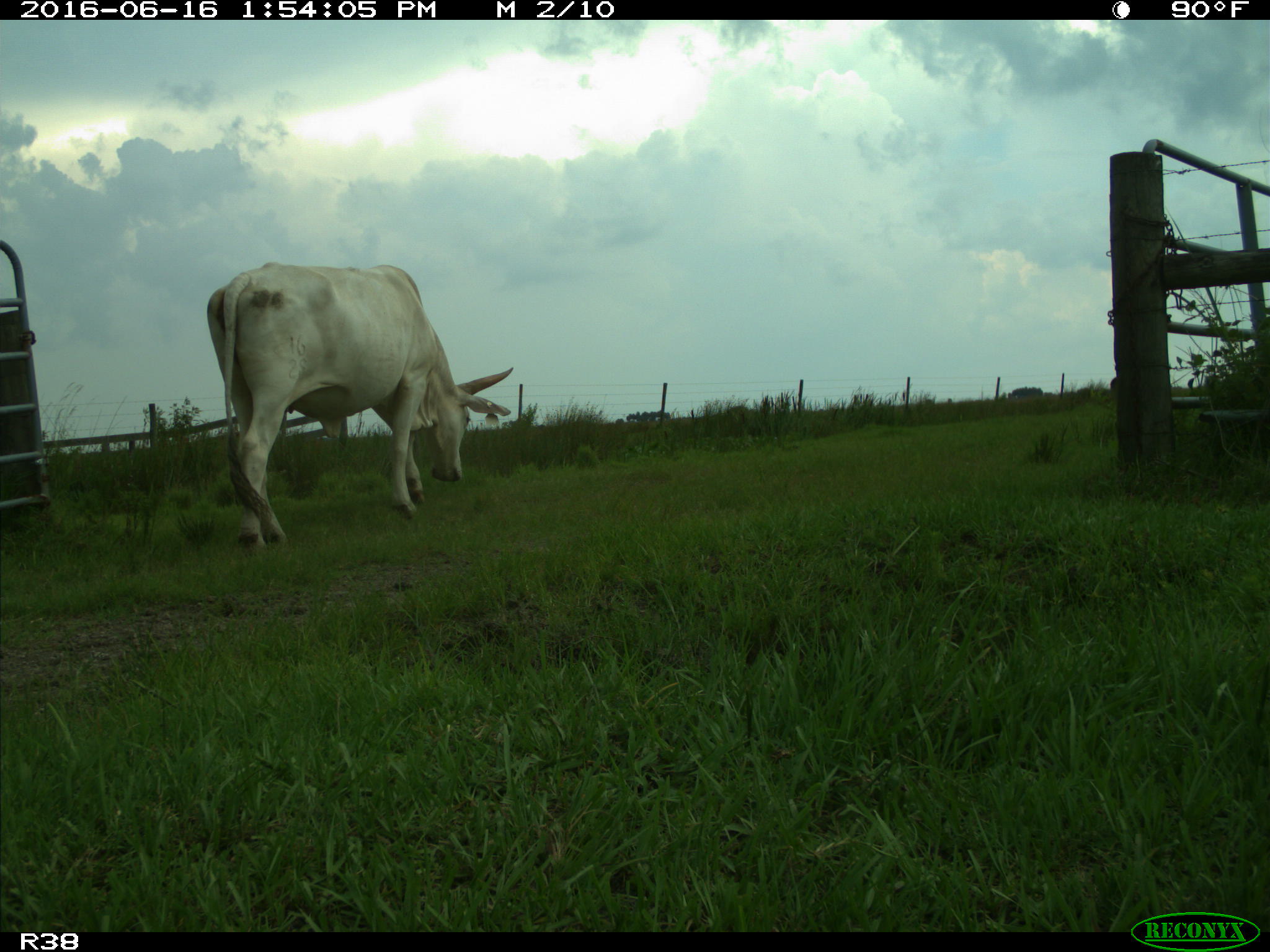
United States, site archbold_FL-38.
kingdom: Animalia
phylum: Chordata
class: Mammalia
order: Artiodactyla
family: Bovidae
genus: Bos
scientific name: Bos taurus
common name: domestic cow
Bos taurus (domestic cow).